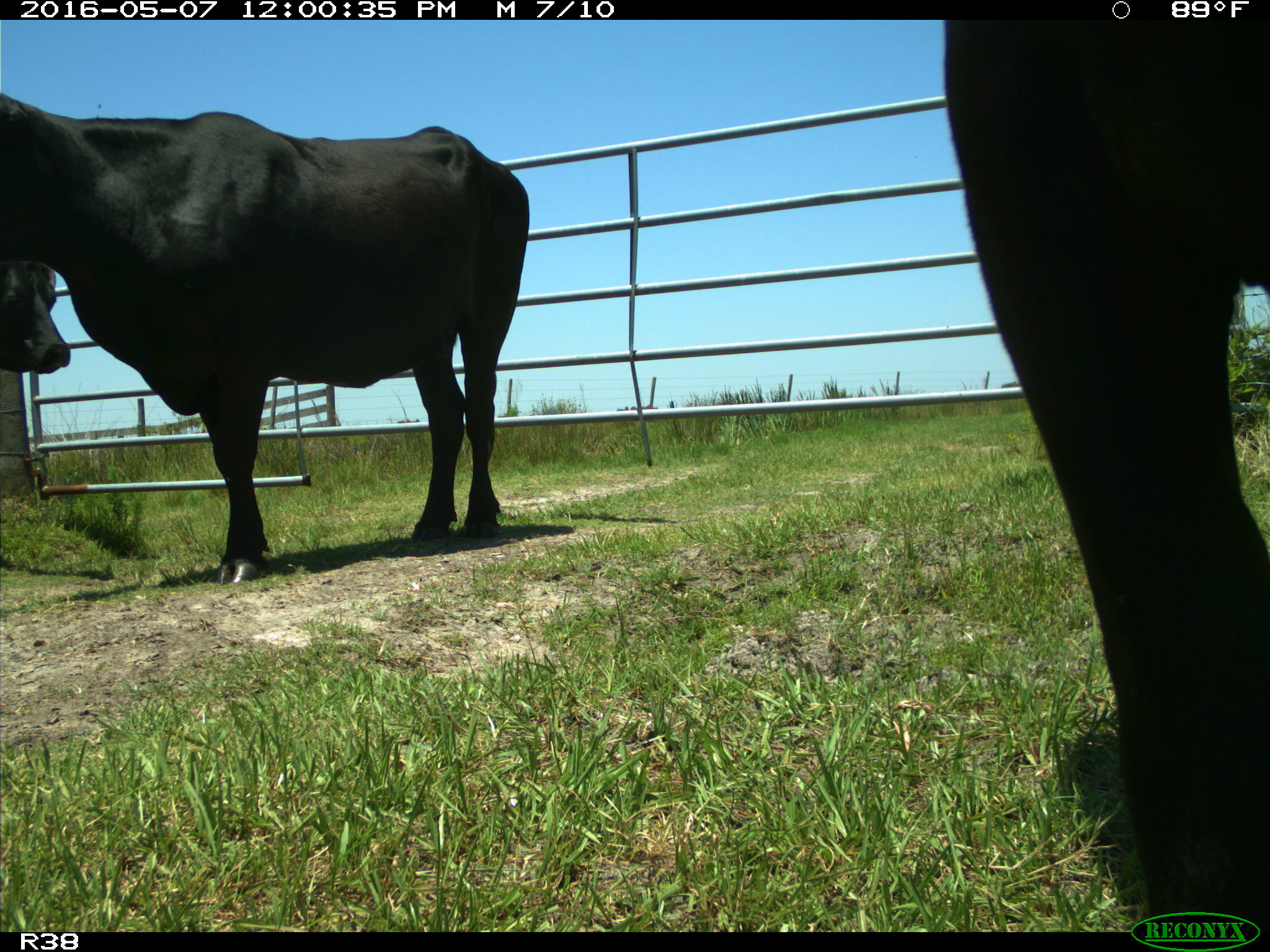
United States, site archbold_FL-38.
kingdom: Animalia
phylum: Chordata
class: Mammalia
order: Artiodactyla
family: Bovidae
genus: Bos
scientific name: Bos taurus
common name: domestic cow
Bos taurus (domestic cow).